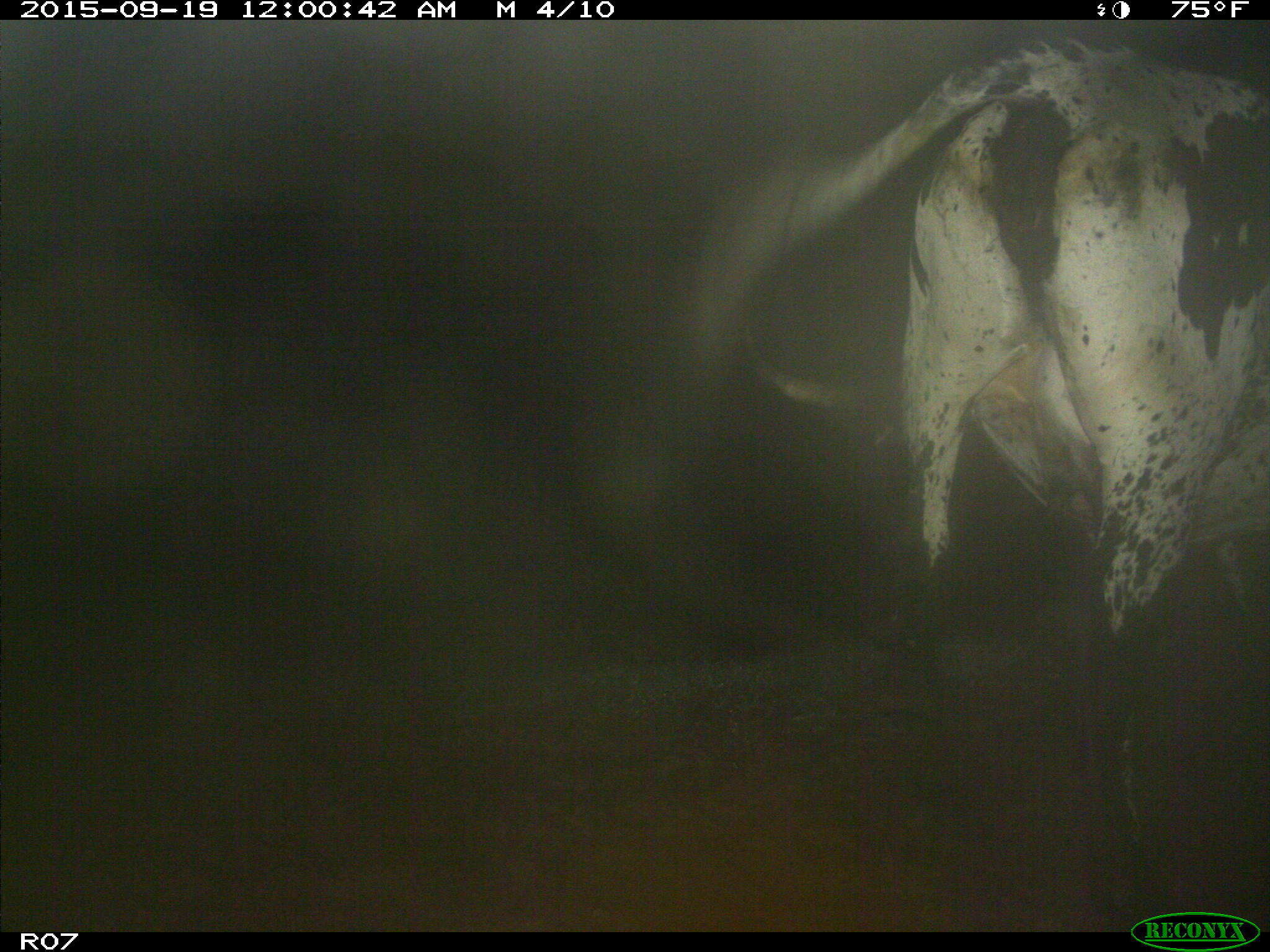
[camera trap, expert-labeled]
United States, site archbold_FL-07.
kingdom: Animalia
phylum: Chordata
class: Mammalia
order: Artiodactyla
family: Bovidae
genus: Bos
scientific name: Bos taurus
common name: domestic cow